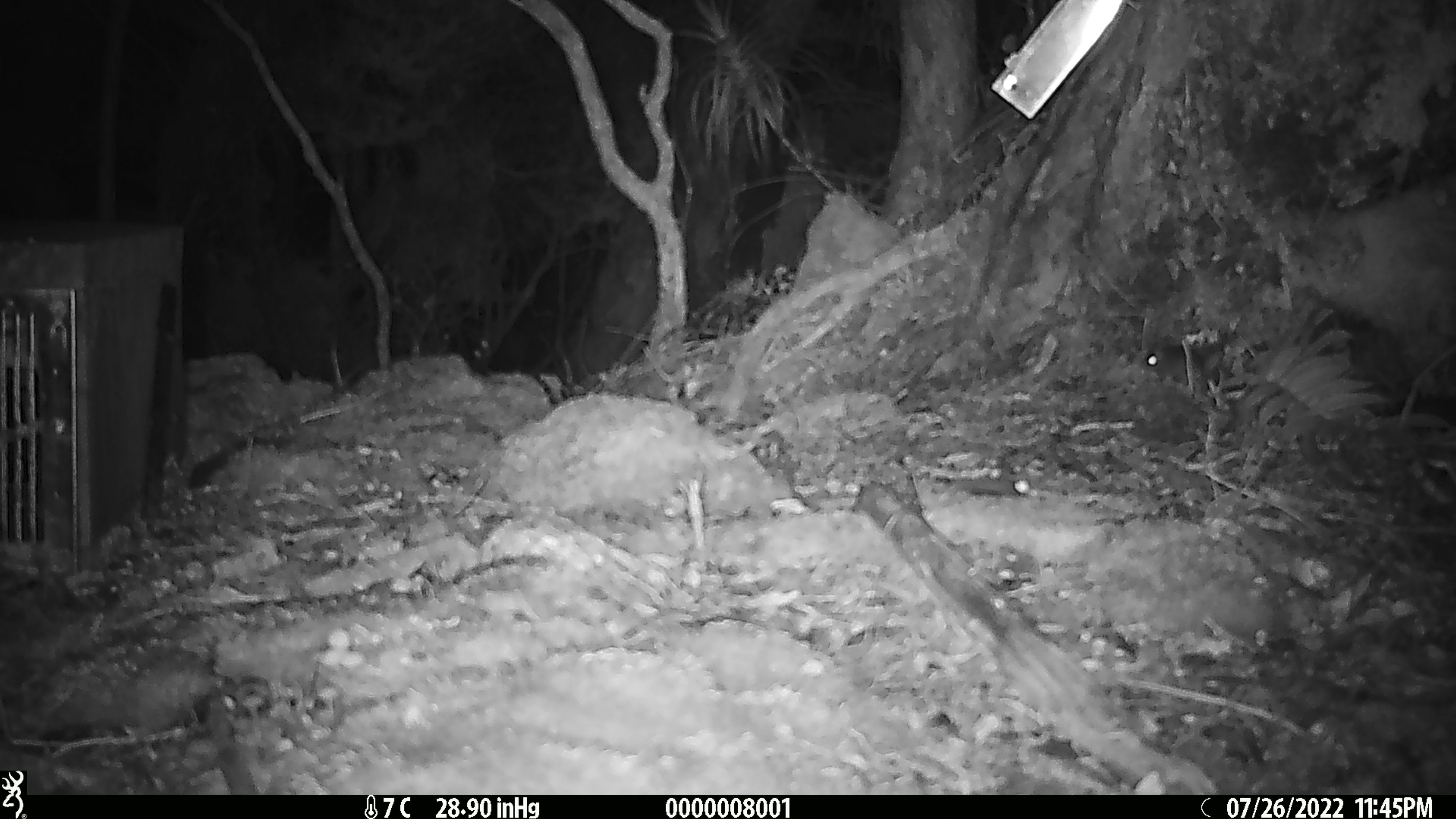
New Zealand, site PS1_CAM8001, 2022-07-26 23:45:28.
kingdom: Animalia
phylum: Chordata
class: Mammalia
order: Rodentia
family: Muridae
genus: Mus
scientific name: Mus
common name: mouse